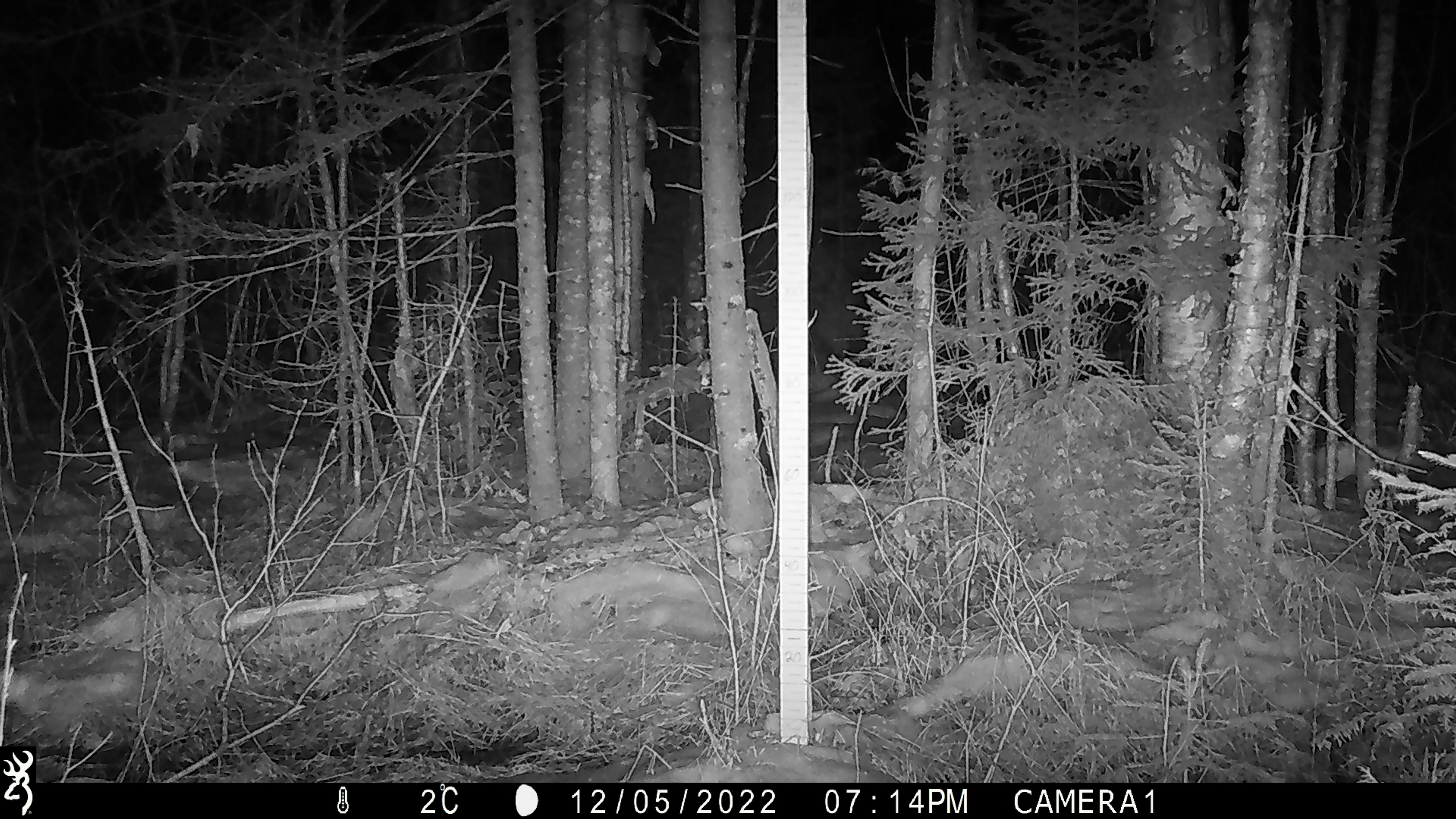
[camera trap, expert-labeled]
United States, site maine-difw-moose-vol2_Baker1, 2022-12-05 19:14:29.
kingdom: Animalia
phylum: Chordata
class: Mammalia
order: Lagomorpha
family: Leporidae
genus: Lepus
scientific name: Lepus americanus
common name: snowshoe hare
Snowshoe hare (Lepus americanus).